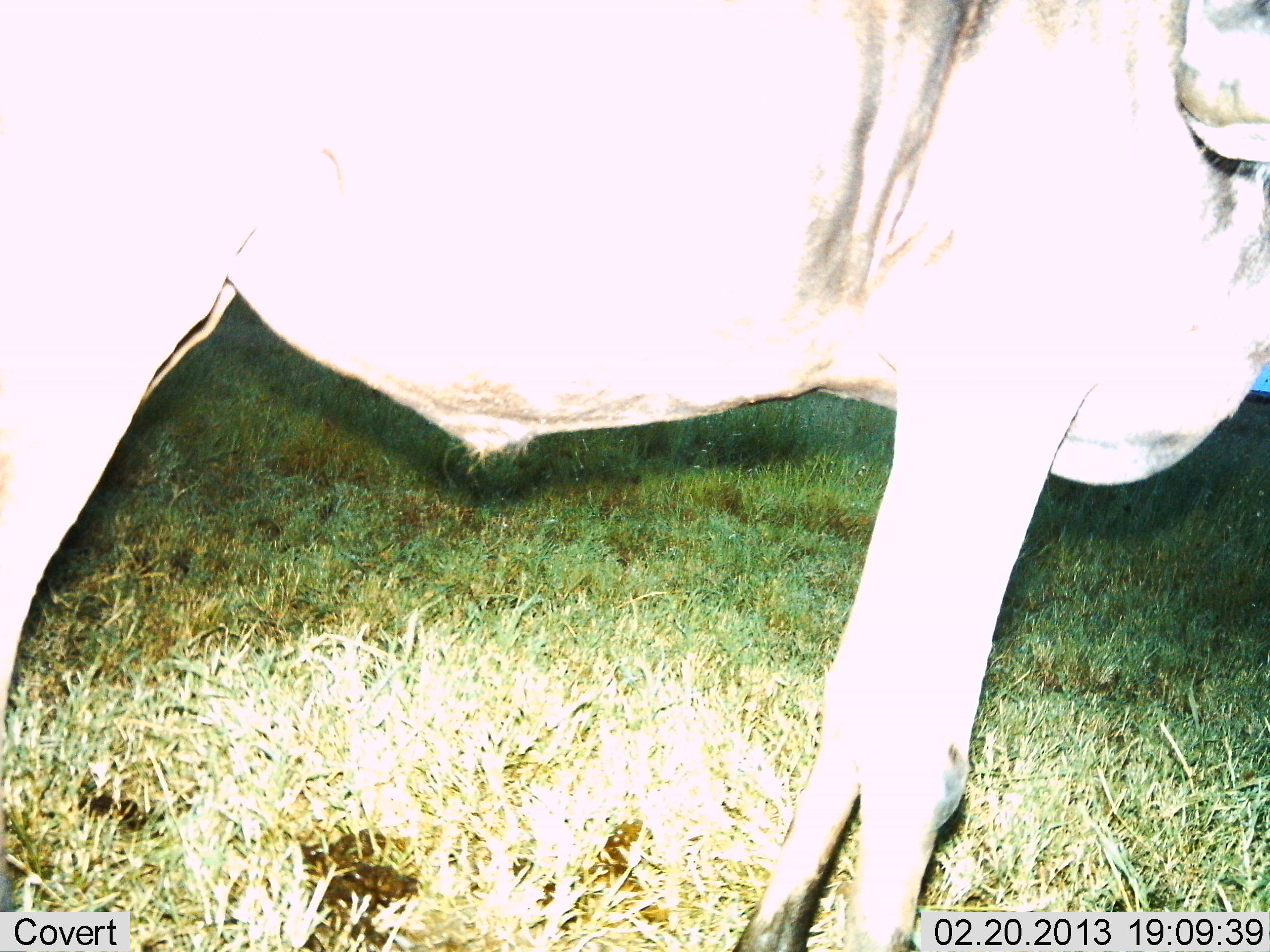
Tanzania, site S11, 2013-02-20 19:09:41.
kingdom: Animalia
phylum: Chordata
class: Mammalia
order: Artiodactyla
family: Bovidae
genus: Connochaetes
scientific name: Connochaetes taurinus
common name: blue wildebeest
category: wildebeest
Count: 1.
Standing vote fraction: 95%.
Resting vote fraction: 0%.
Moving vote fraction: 5%.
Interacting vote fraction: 0%.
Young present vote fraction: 0%.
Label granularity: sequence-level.